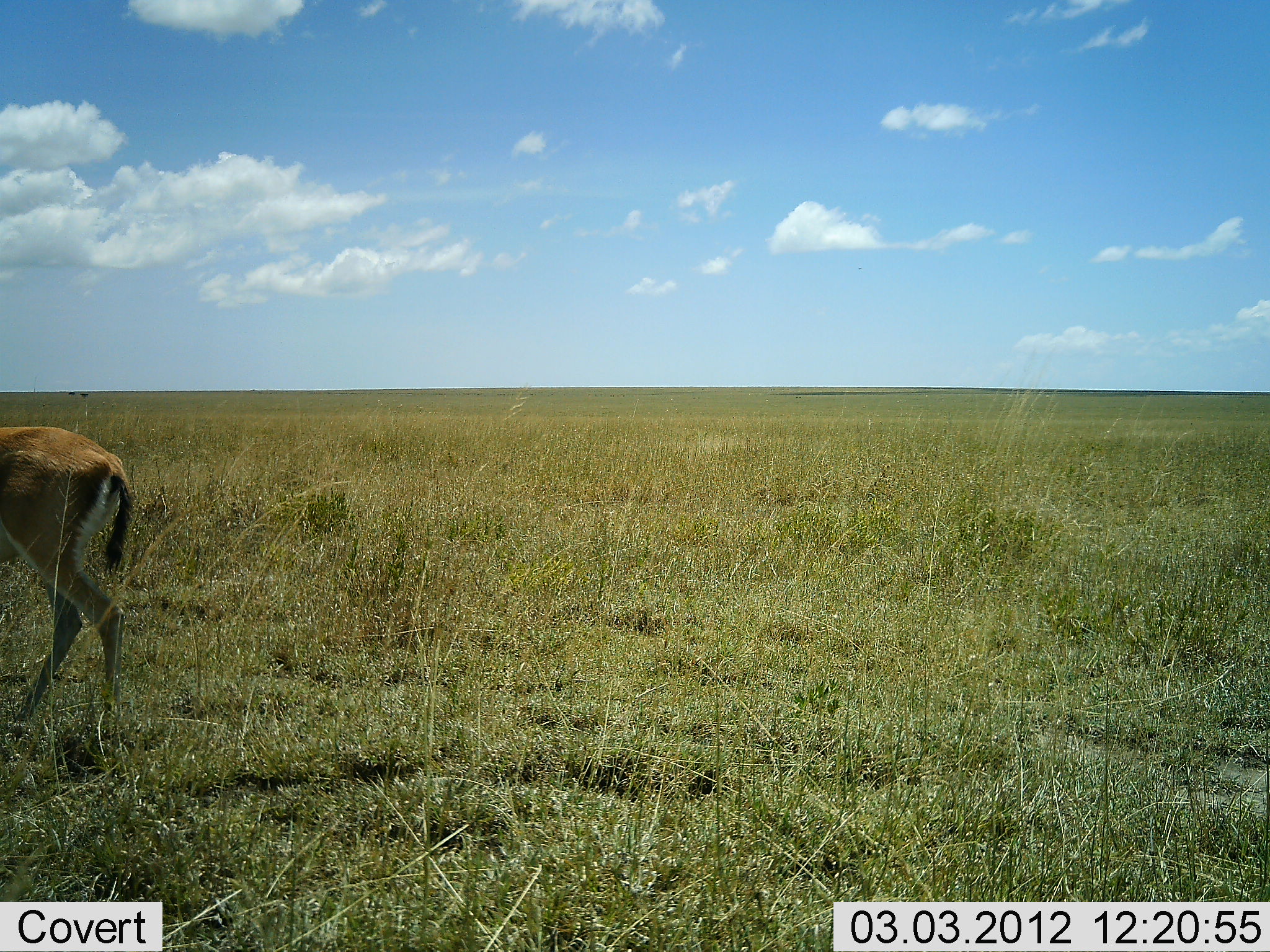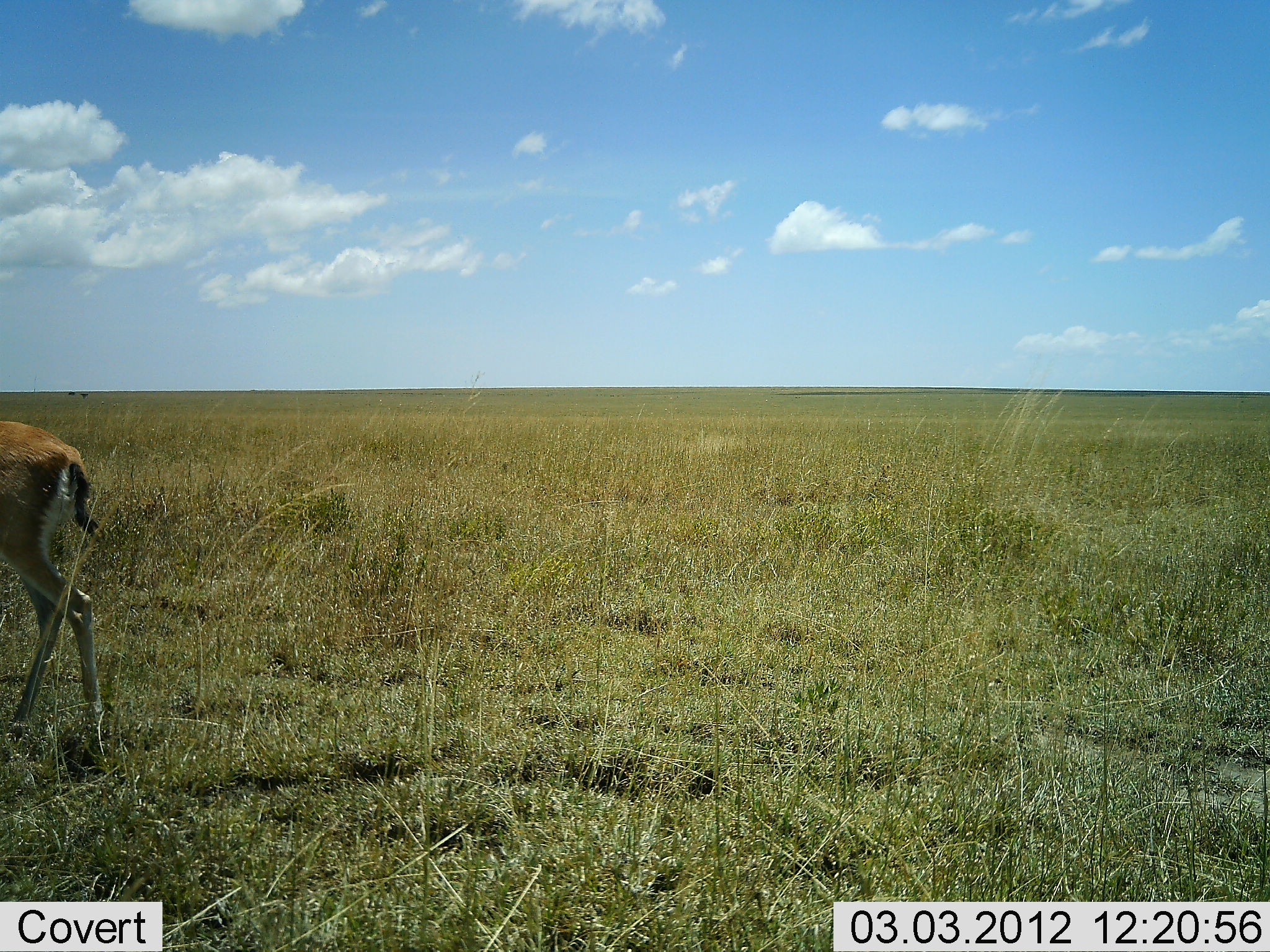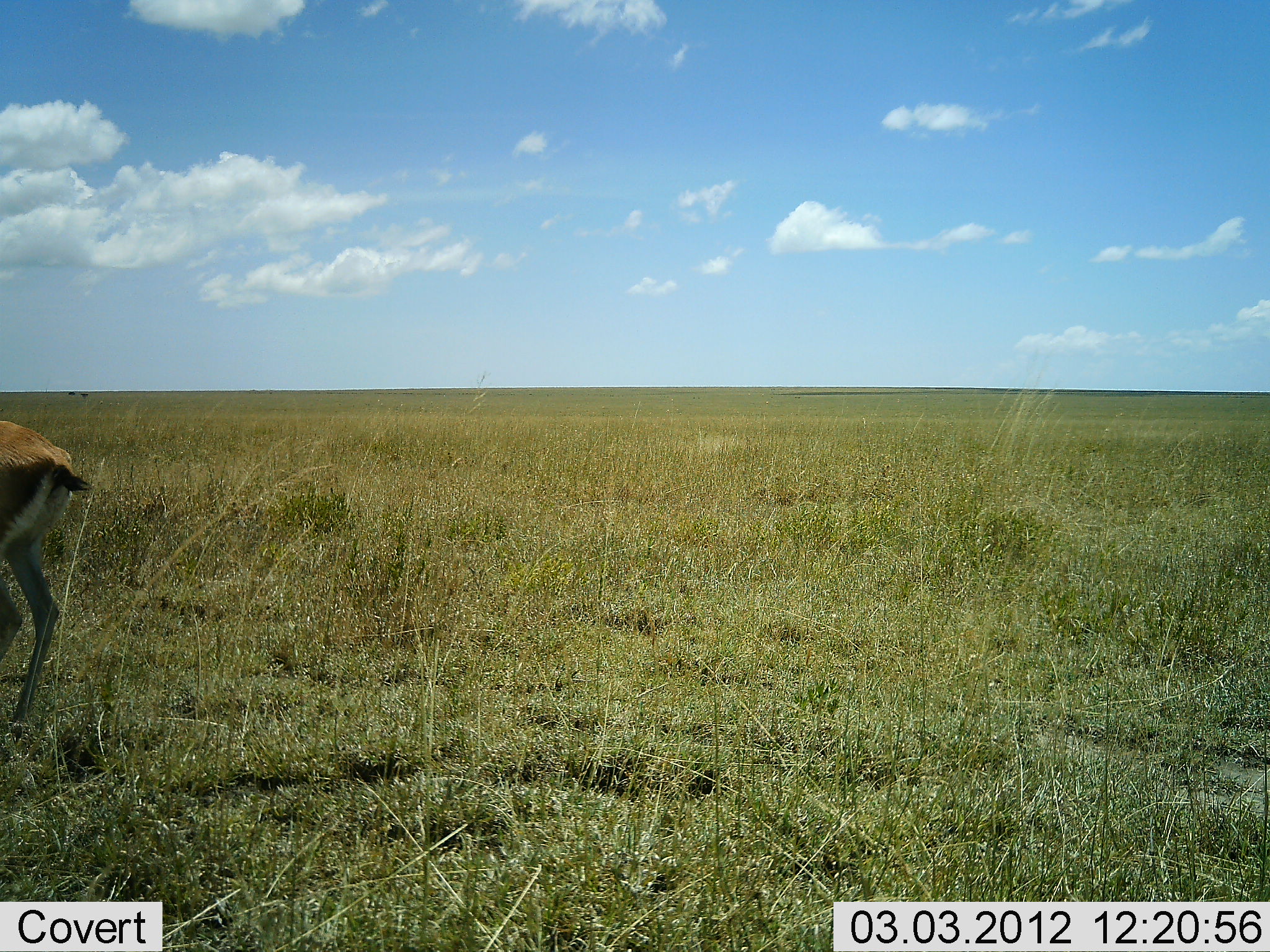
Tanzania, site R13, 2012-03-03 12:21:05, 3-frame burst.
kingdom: Animalia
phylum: Chordata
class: Mammalia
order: Artiodactyla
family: Bovidae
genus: Eudorcas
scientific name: Eudorcas thomsonii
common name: thomson's gazelle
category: gazellethomsons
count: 1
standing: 26%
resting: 0%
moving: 79%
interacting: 0%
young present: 0%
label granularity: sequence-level